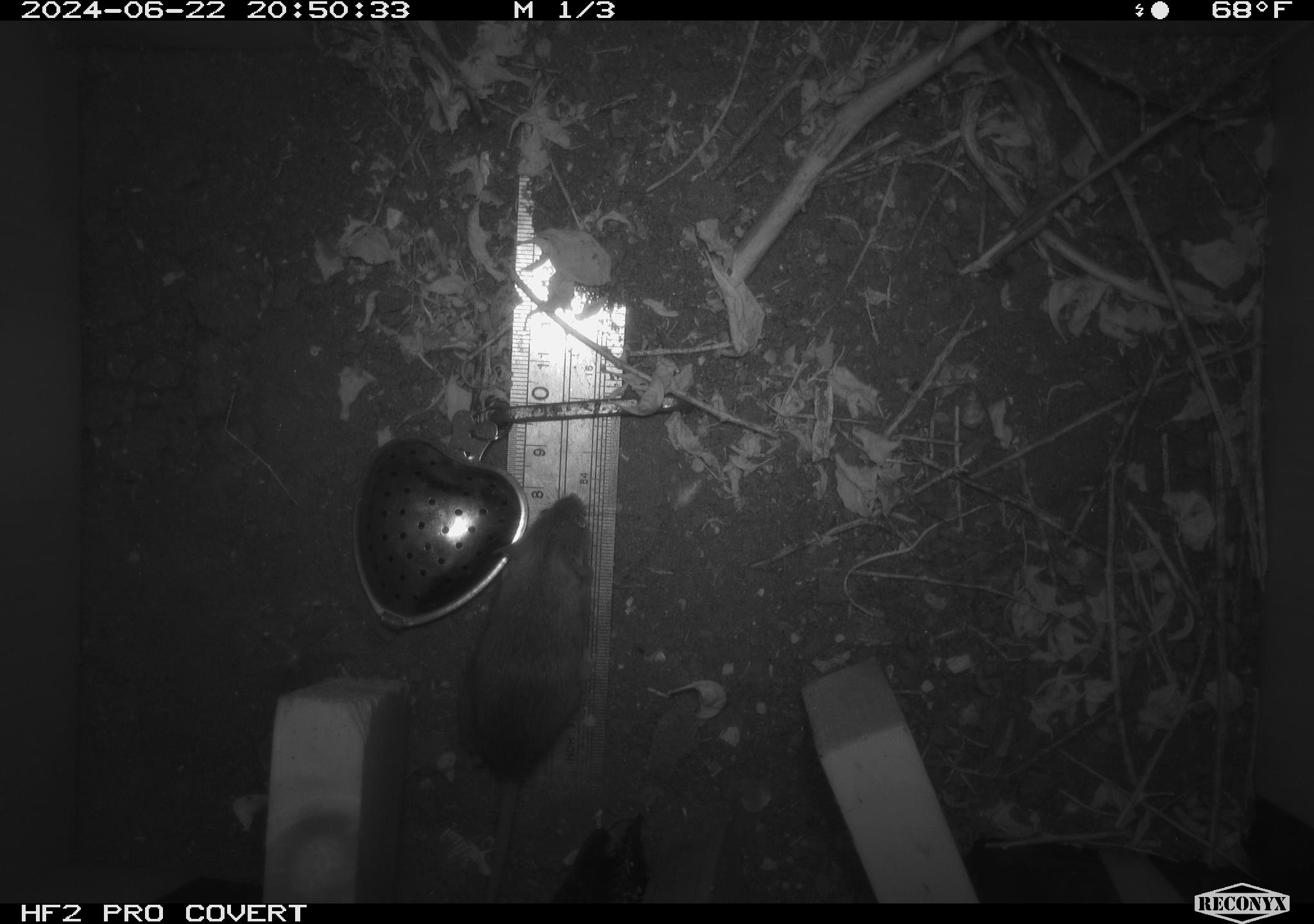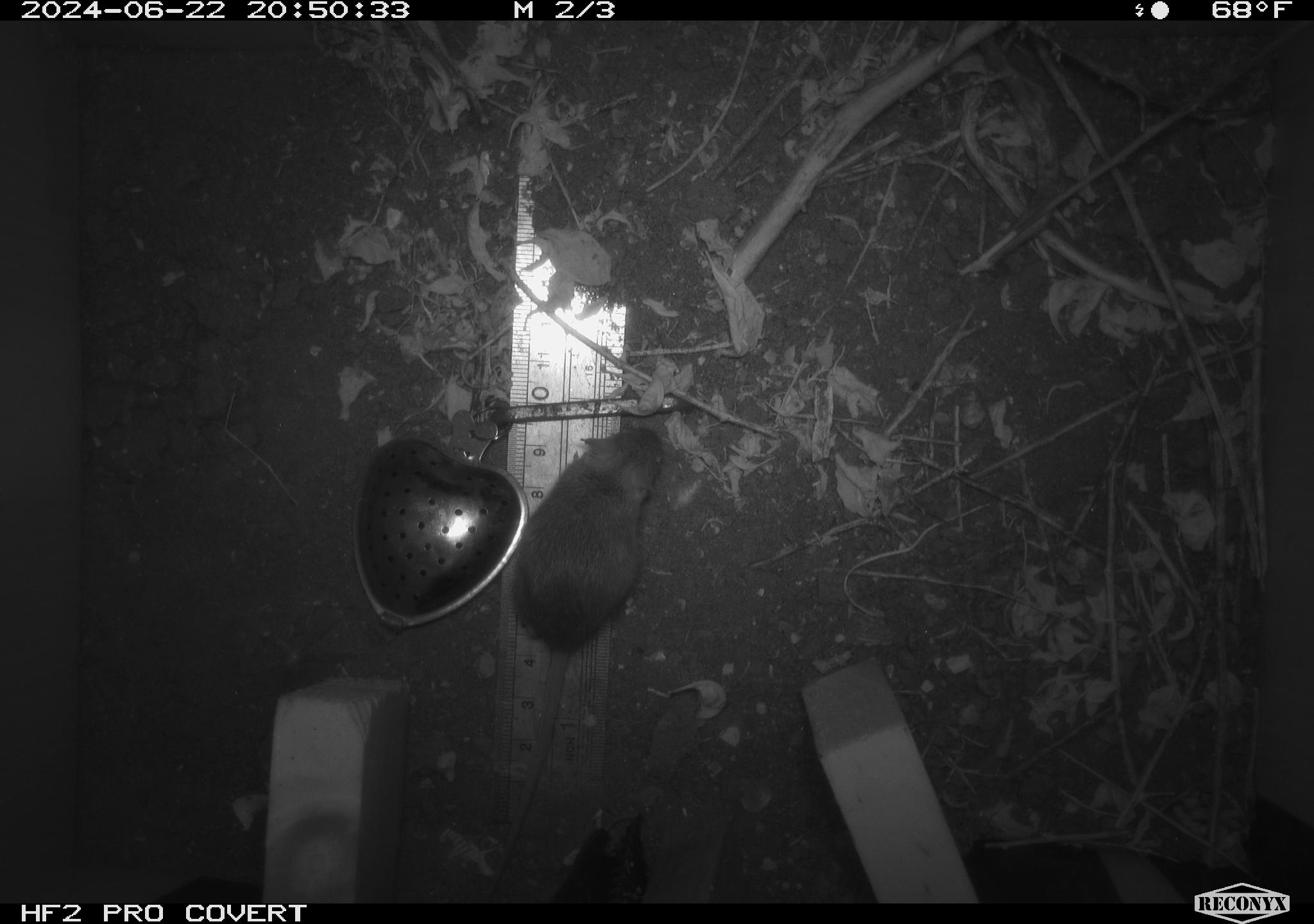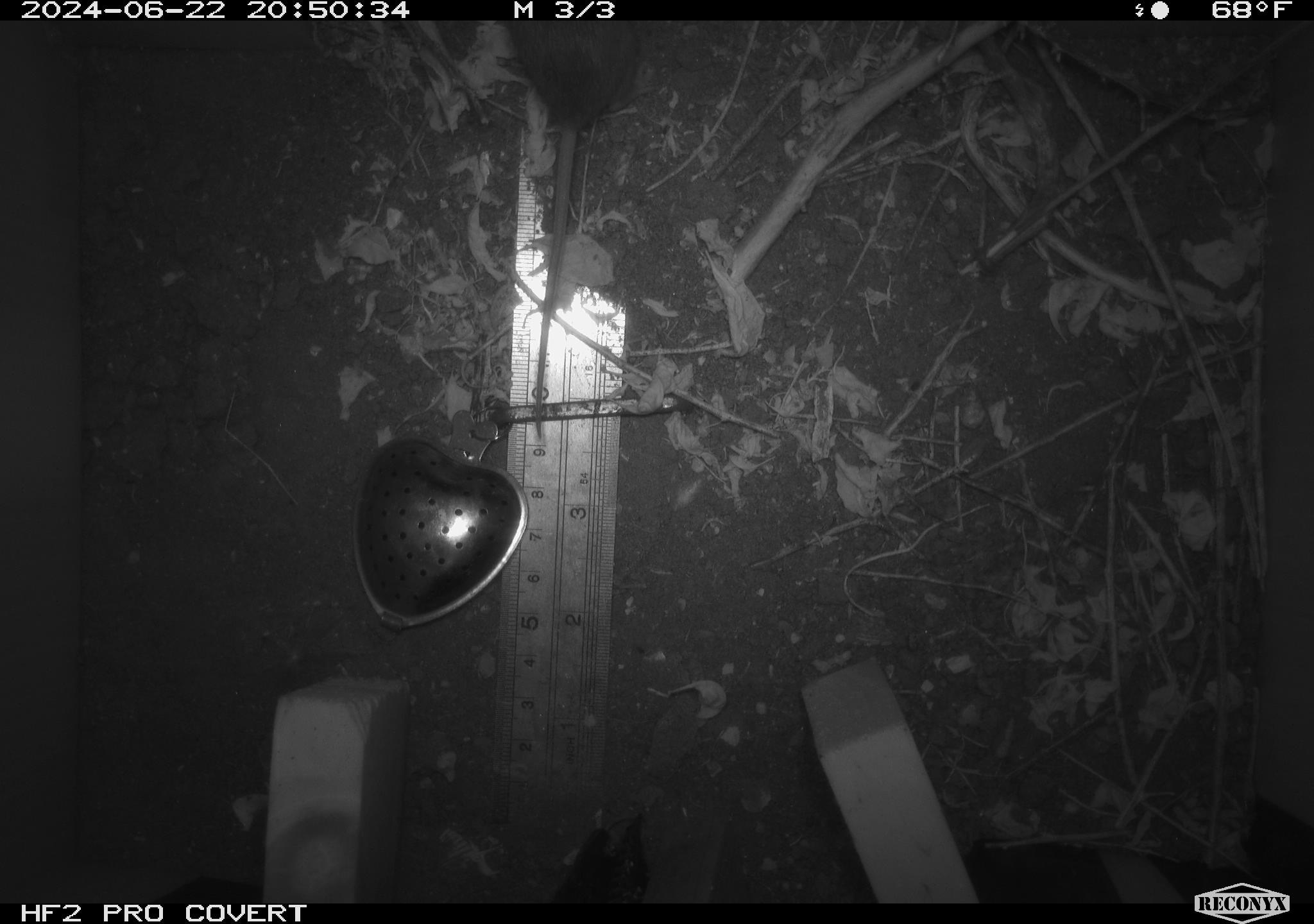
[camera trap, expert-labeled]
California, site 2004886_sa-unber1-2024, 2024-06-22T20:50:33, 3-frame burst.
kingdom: Animalia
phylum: Chordata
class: Mammalia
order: Rodentia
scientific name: Rodentia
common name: mouse species